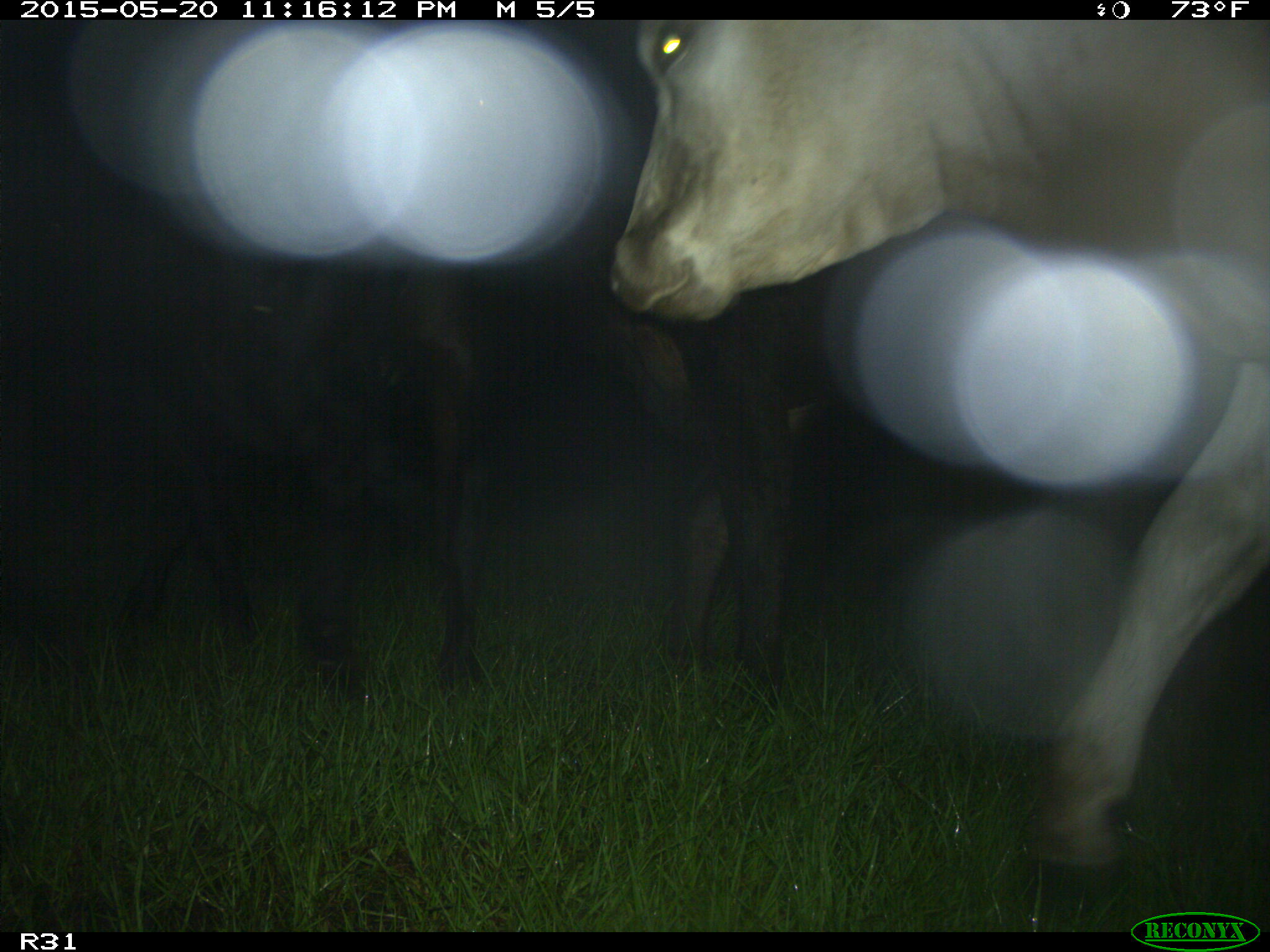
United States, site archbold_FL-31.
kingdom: Animalia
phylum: Chordata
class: Mammalia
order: Artiodactyla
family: Bovidae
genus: Bos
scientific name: Bos taurus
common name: domestic cow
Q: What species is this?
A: Bos taurus (domestic cow).